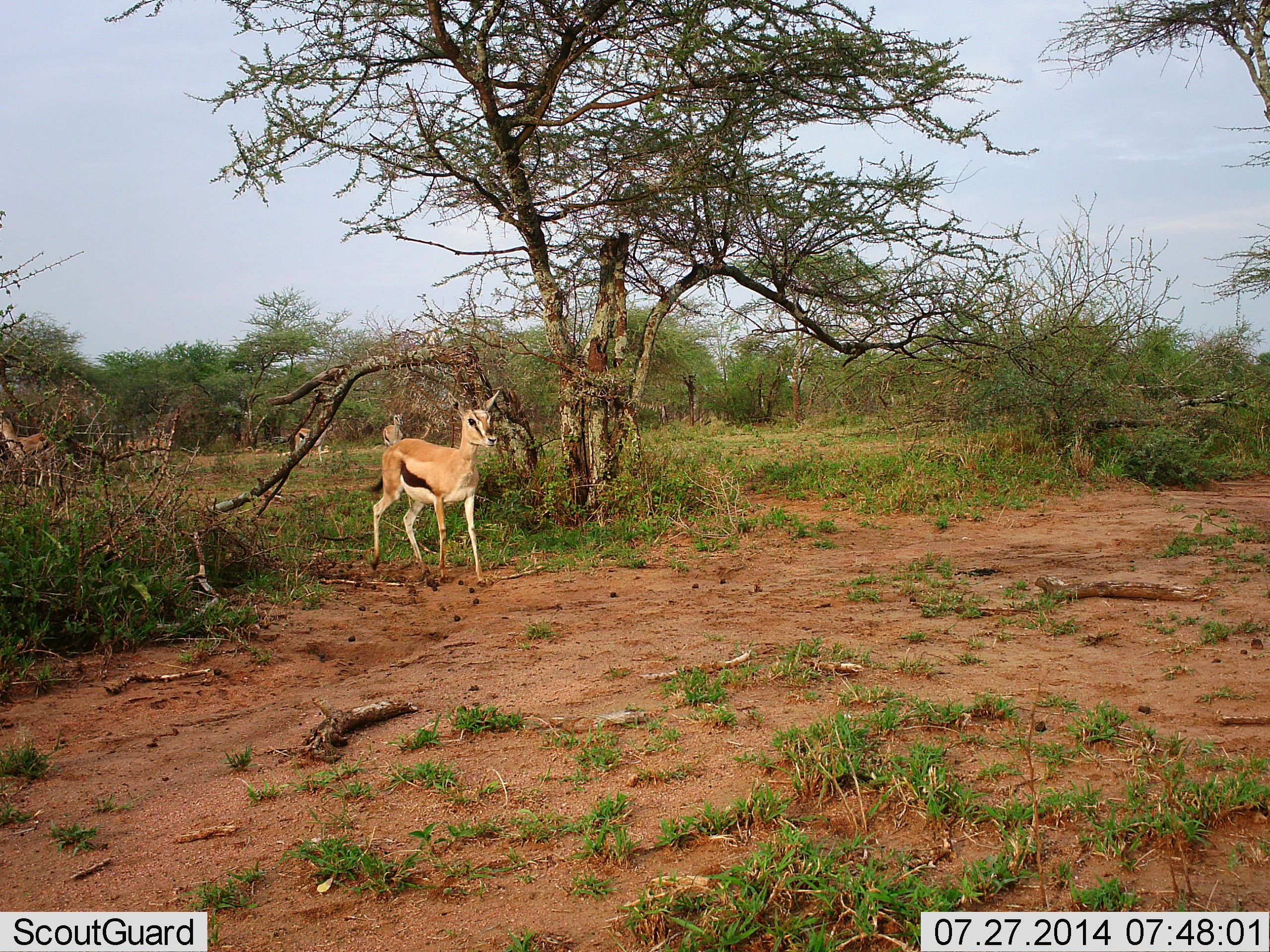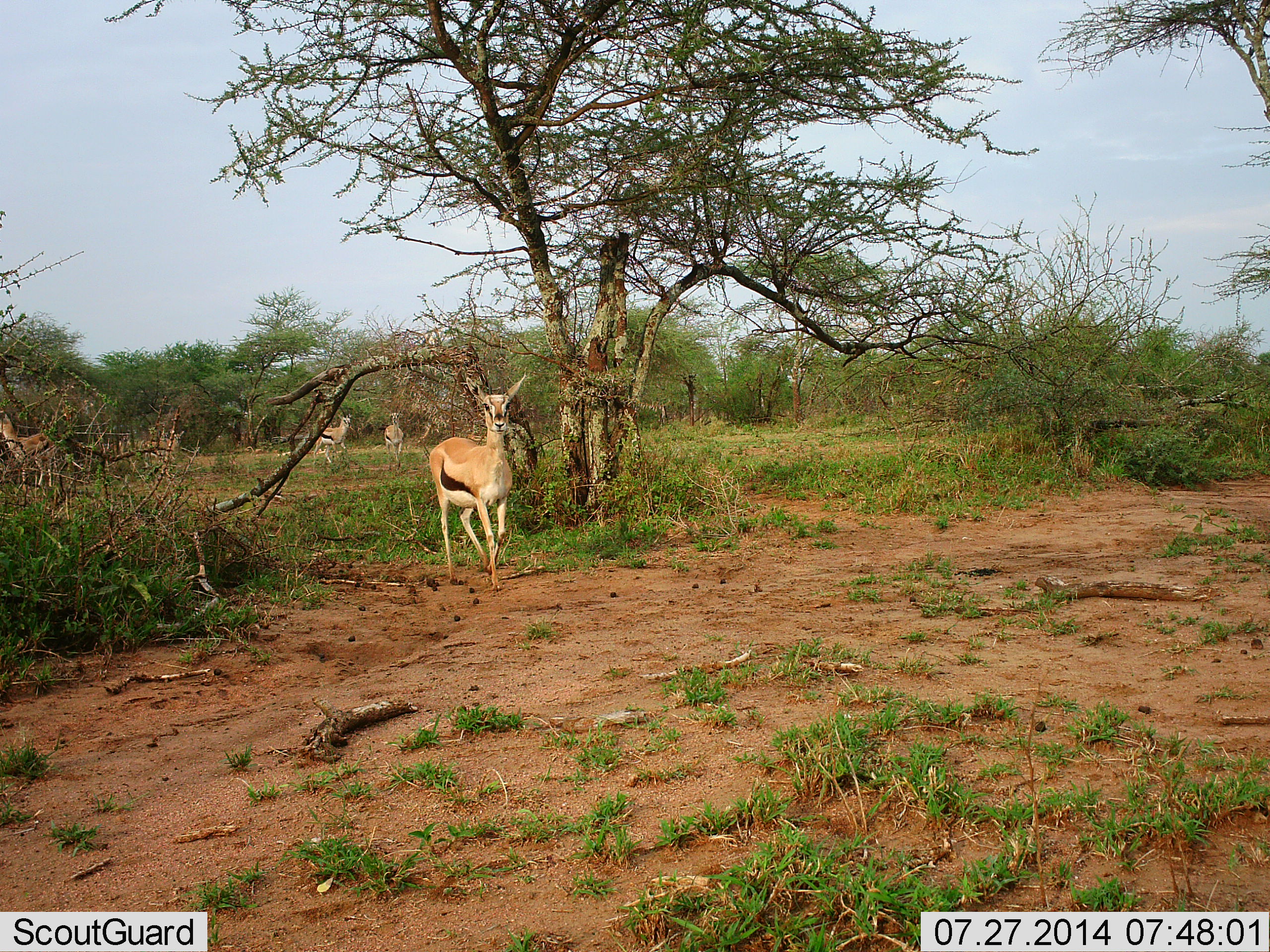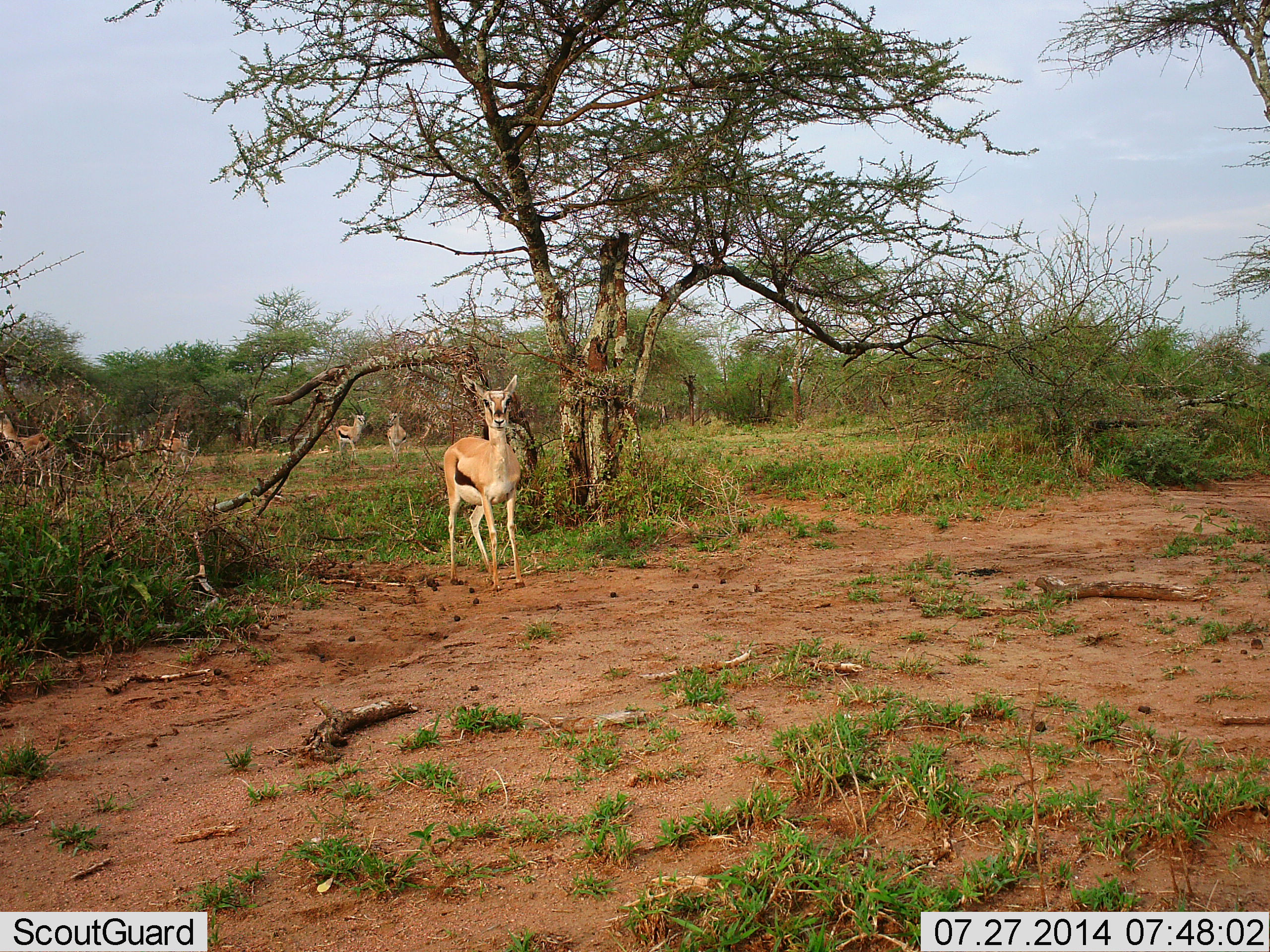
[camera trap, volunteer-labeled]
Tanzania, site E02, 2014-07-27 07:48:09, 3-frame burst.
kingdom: Animalia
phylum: Chordata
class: Mammalia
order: Artiodactyla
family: Bovidae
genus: Eudorcas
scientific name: Eudorcas thomsonii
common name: thomson's gazelle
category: gazellethomsons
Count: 6.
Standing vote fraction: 50%.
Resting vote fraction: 0%.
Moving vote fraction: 80%.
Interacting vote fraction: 0%.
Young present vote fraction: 0%.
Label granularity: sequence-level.